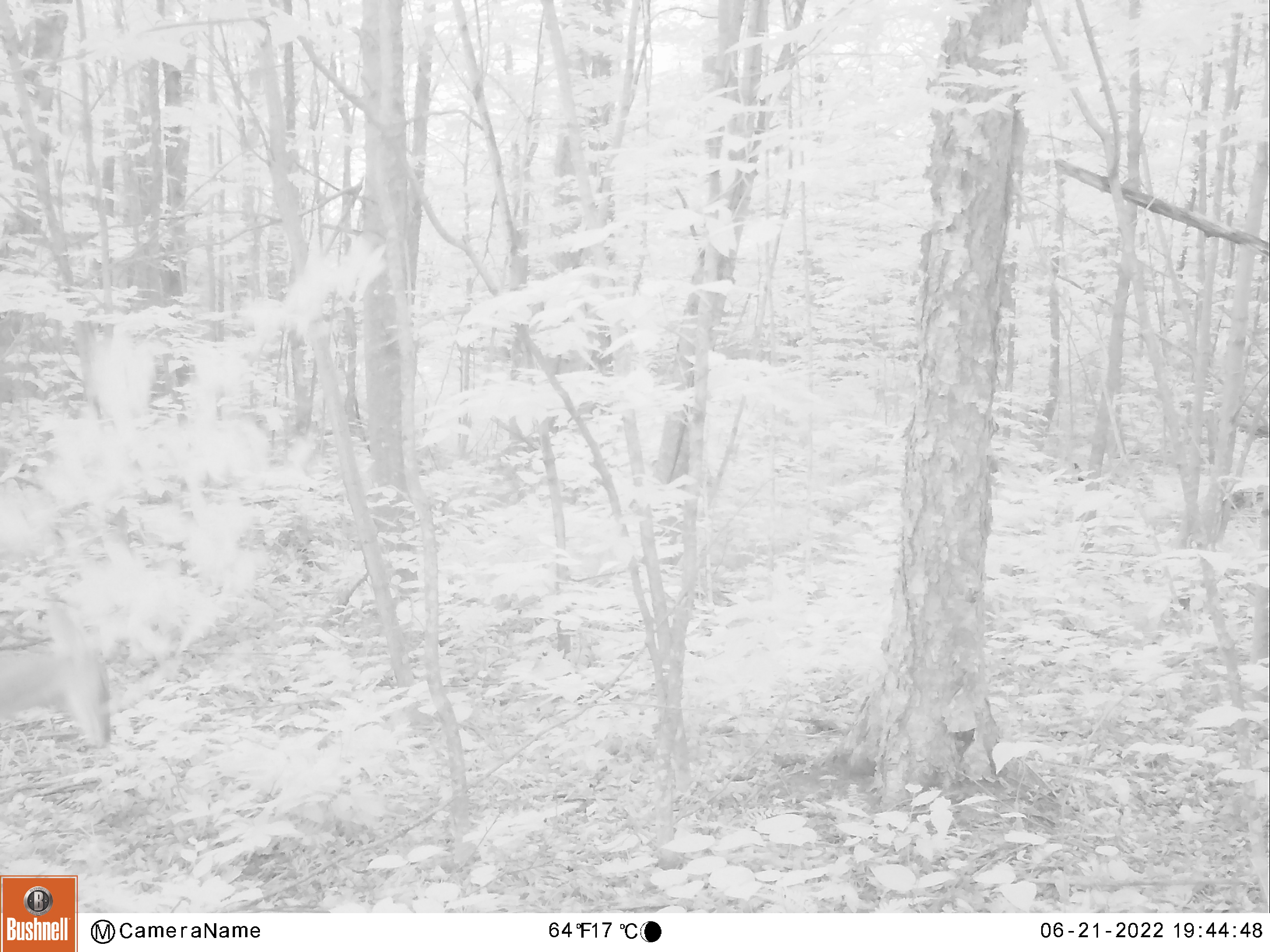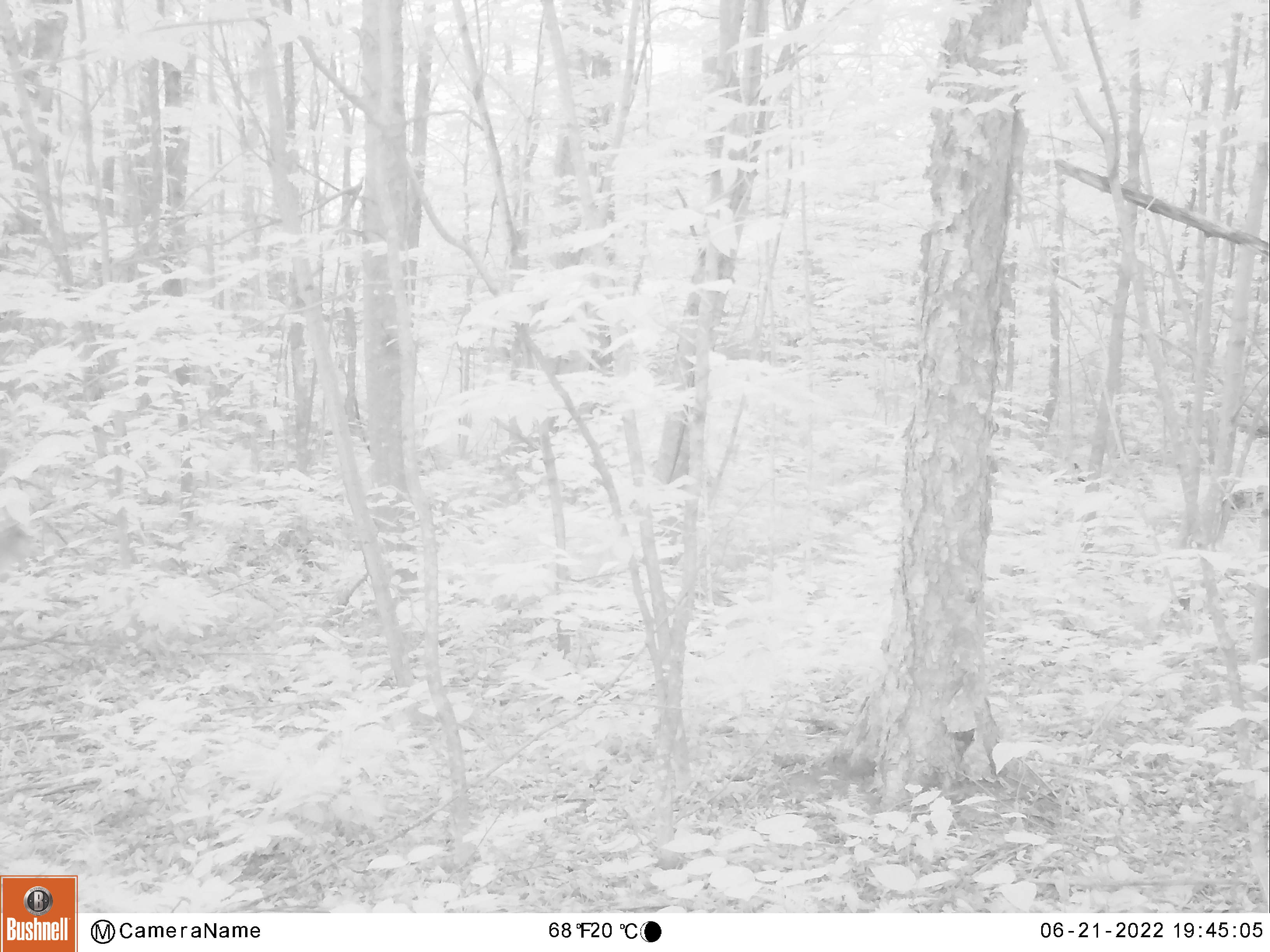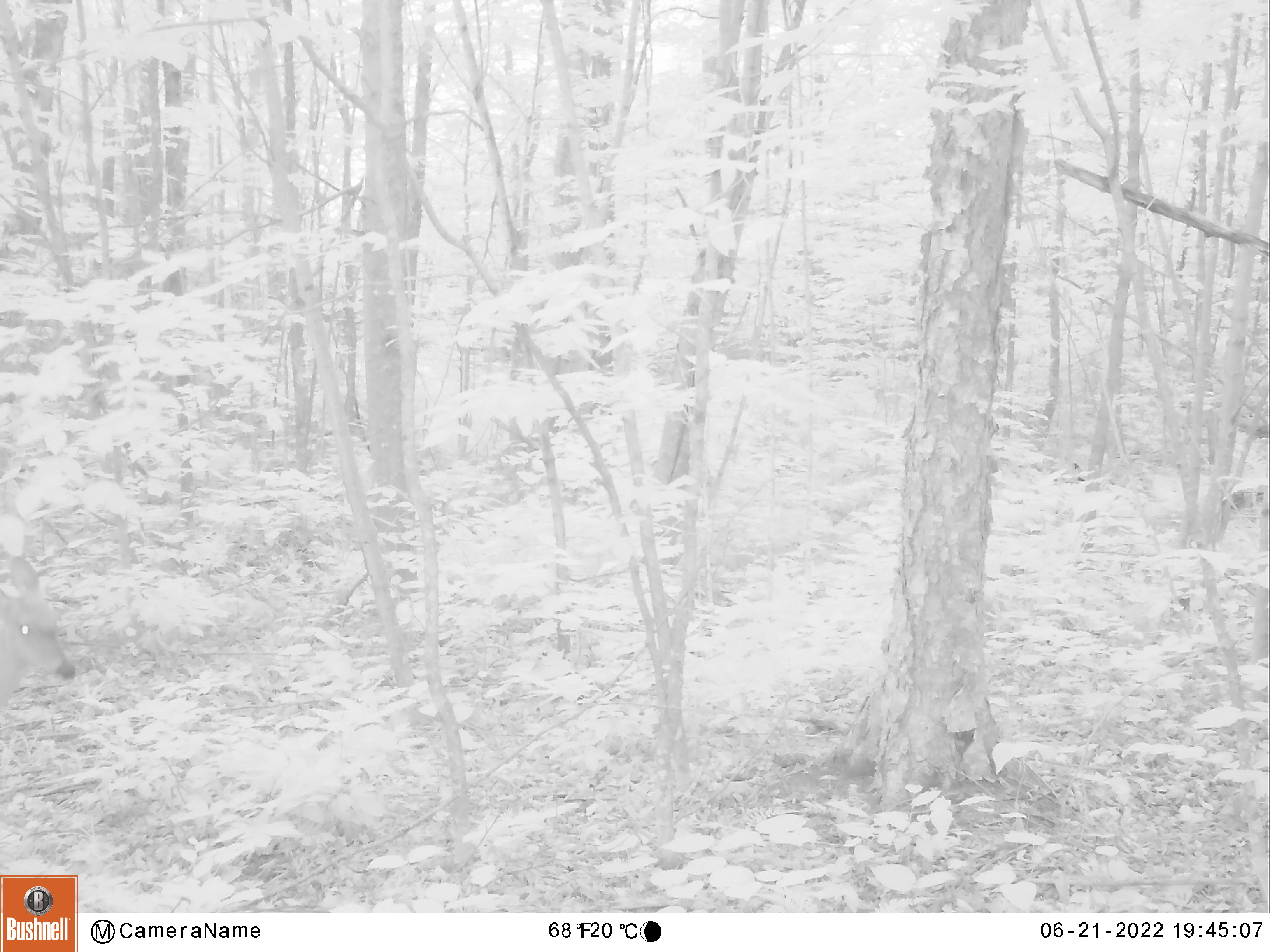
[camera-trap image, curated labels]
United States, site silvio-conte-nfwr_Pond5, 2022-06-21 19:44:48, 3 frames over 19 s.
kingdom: Animalia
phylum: Chordata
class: Mammalia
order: Artiodactyla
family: Cervidae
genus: Odocoileus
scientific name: Odocoileus virginianus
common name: white-tailed deer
White-tailed deer (Odocoileus virginianus).